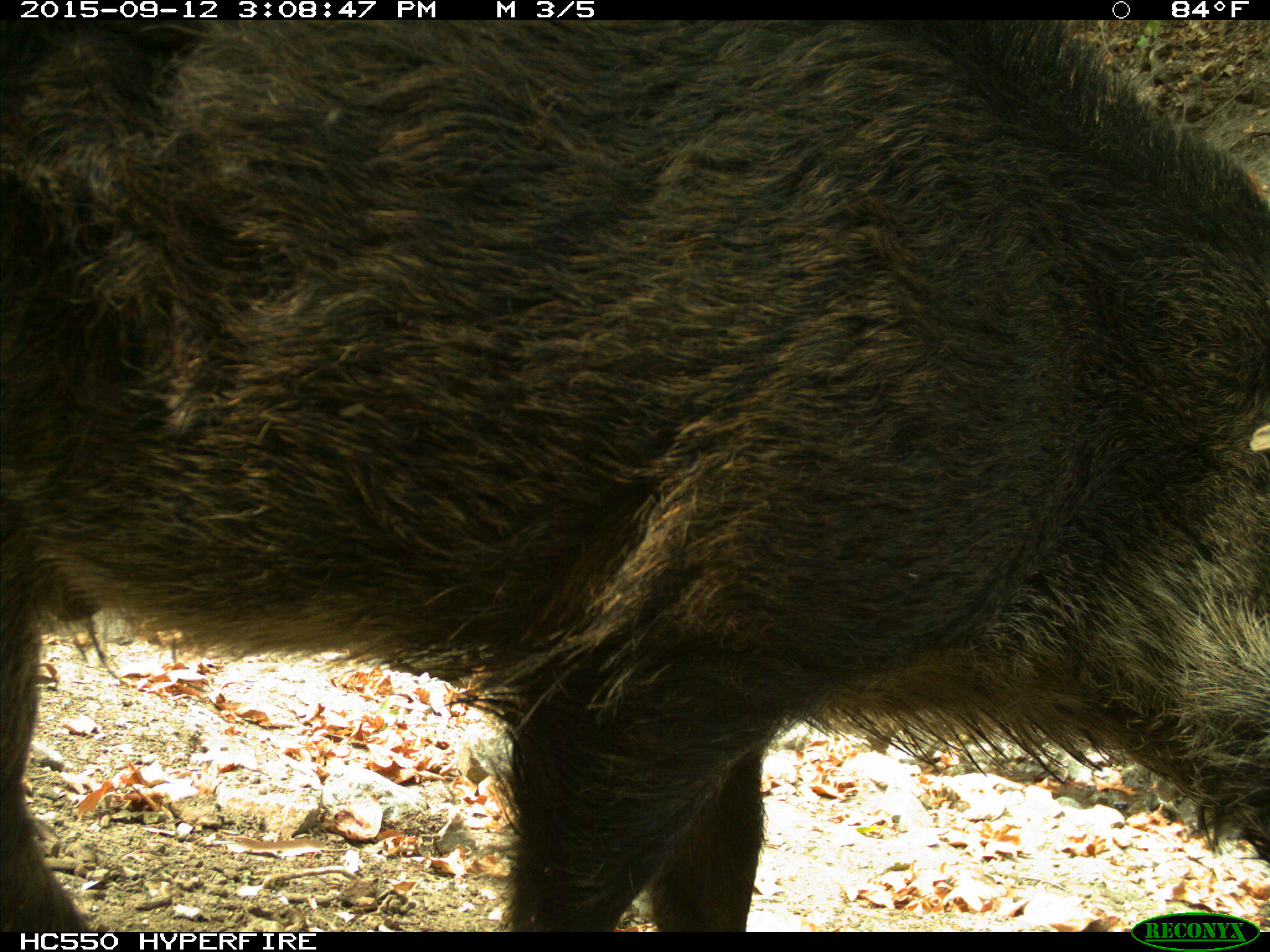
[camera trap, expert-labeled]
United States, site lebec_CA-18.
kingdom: Animalia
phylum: Chordata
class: Mammalia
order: Artiodactyla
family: Suidae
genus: Sus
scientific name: Sus scrofa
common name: wild boar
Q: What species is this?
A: Sus scrofa (wild boar).